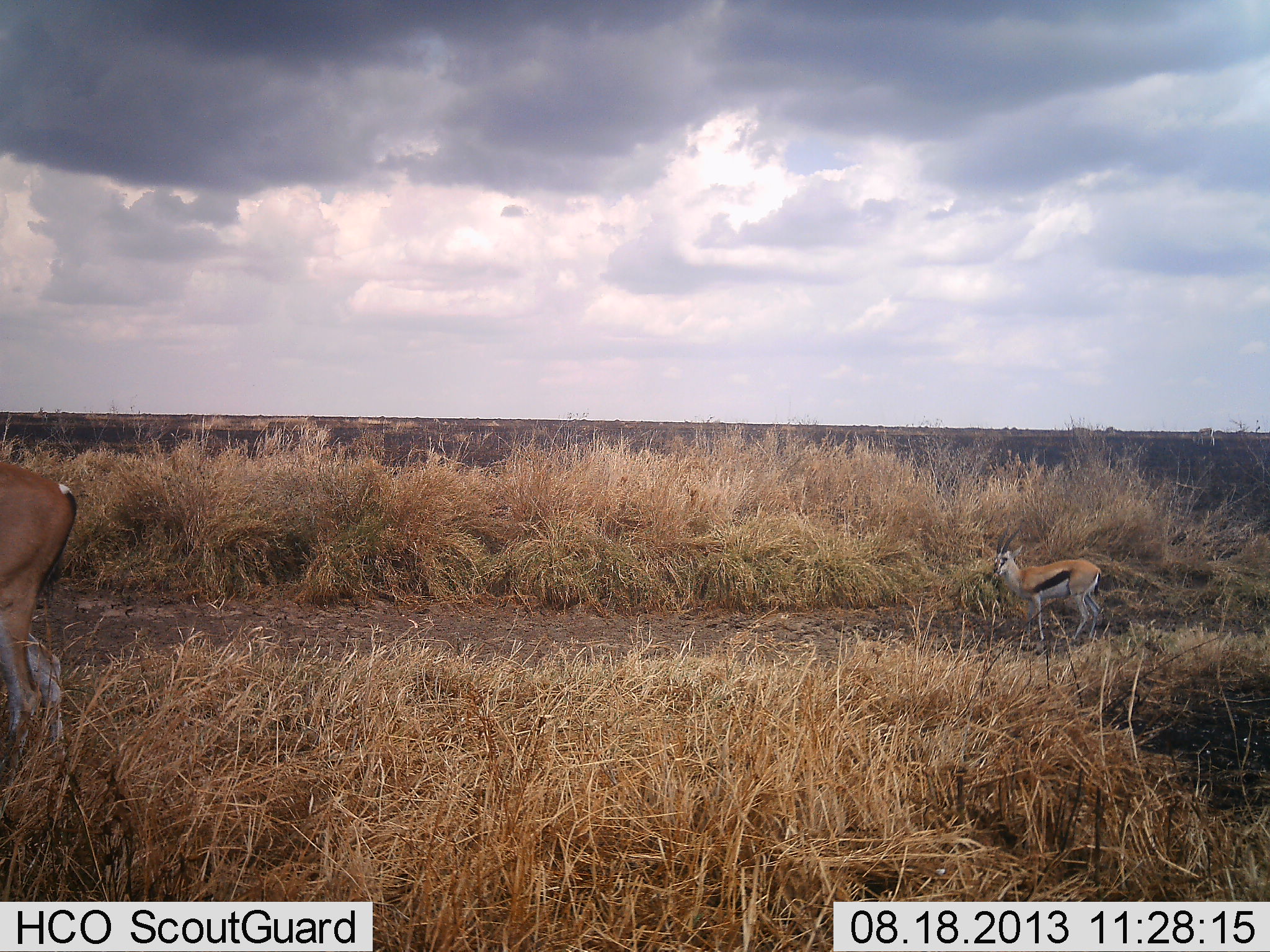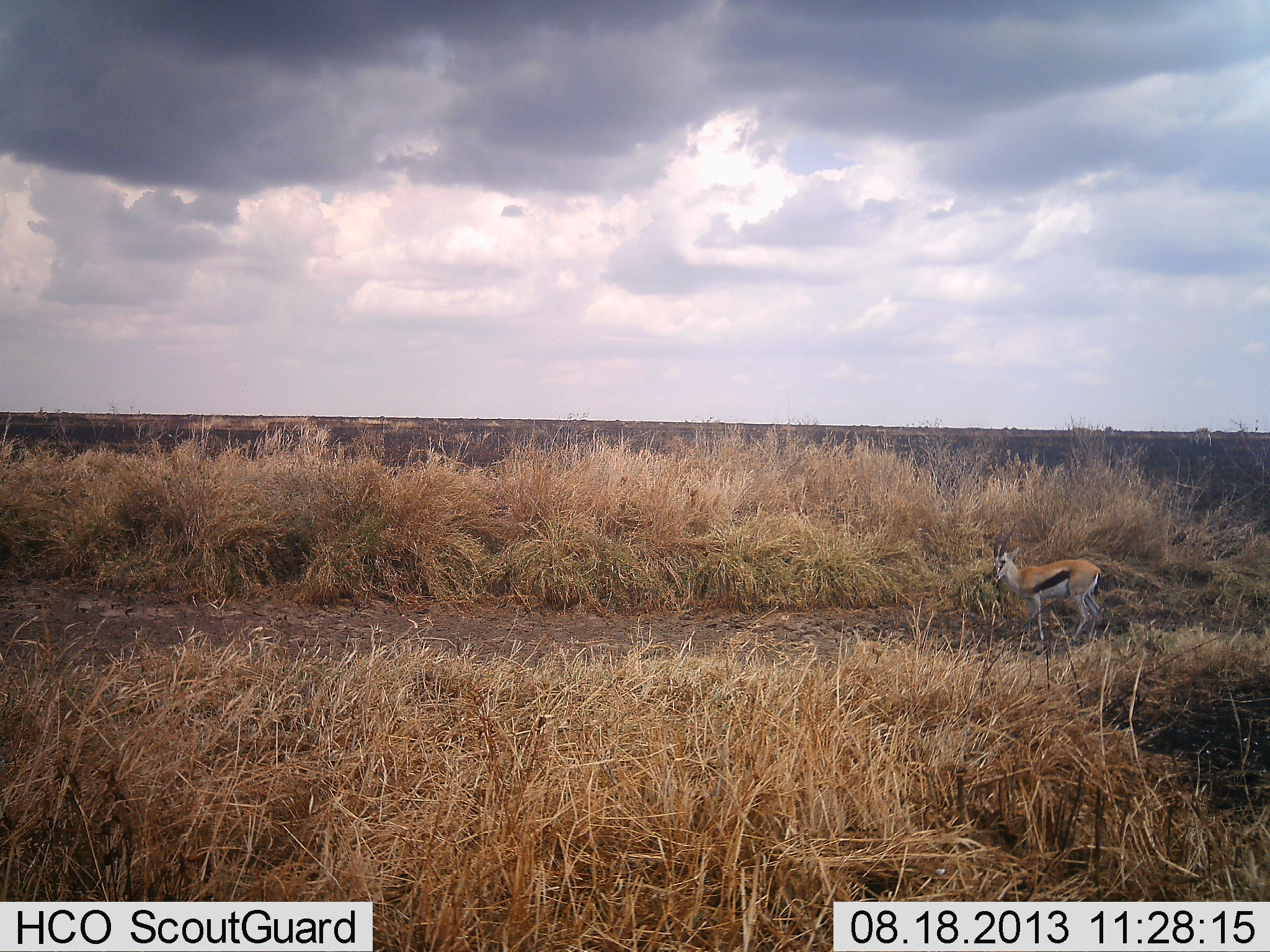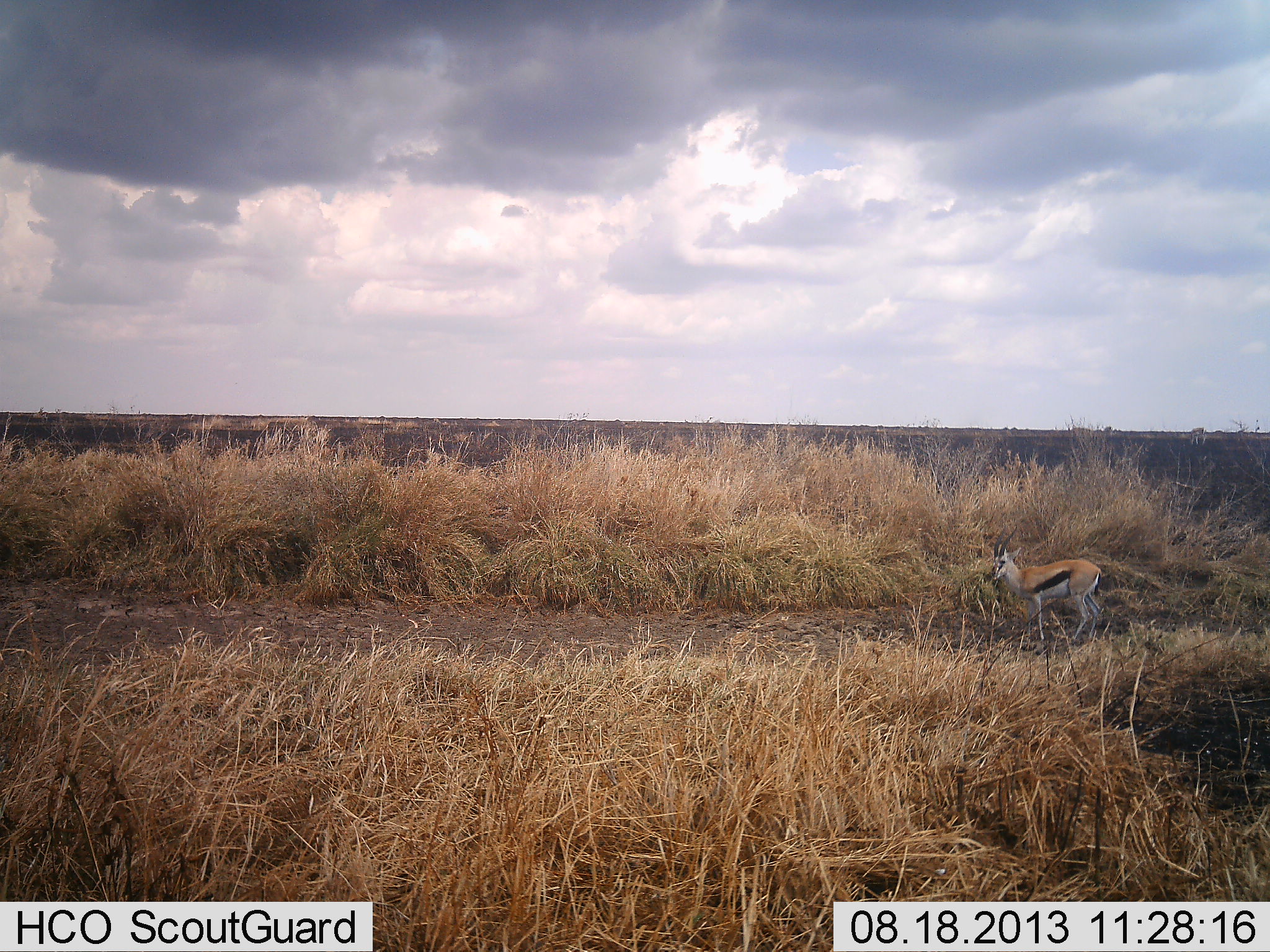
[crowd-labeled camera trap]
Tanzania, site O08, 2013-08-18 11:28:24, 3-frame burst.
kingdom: Animalia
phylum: Chordata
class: Mammalia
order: Artiodactyla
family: Bovidae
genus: Eudorcas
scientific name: Eudorcas thomsonii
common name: thomson's gazelle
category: gazellethomsons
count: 2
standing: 75%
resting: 0%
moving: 58%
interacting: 0%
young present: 0%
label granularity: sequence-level